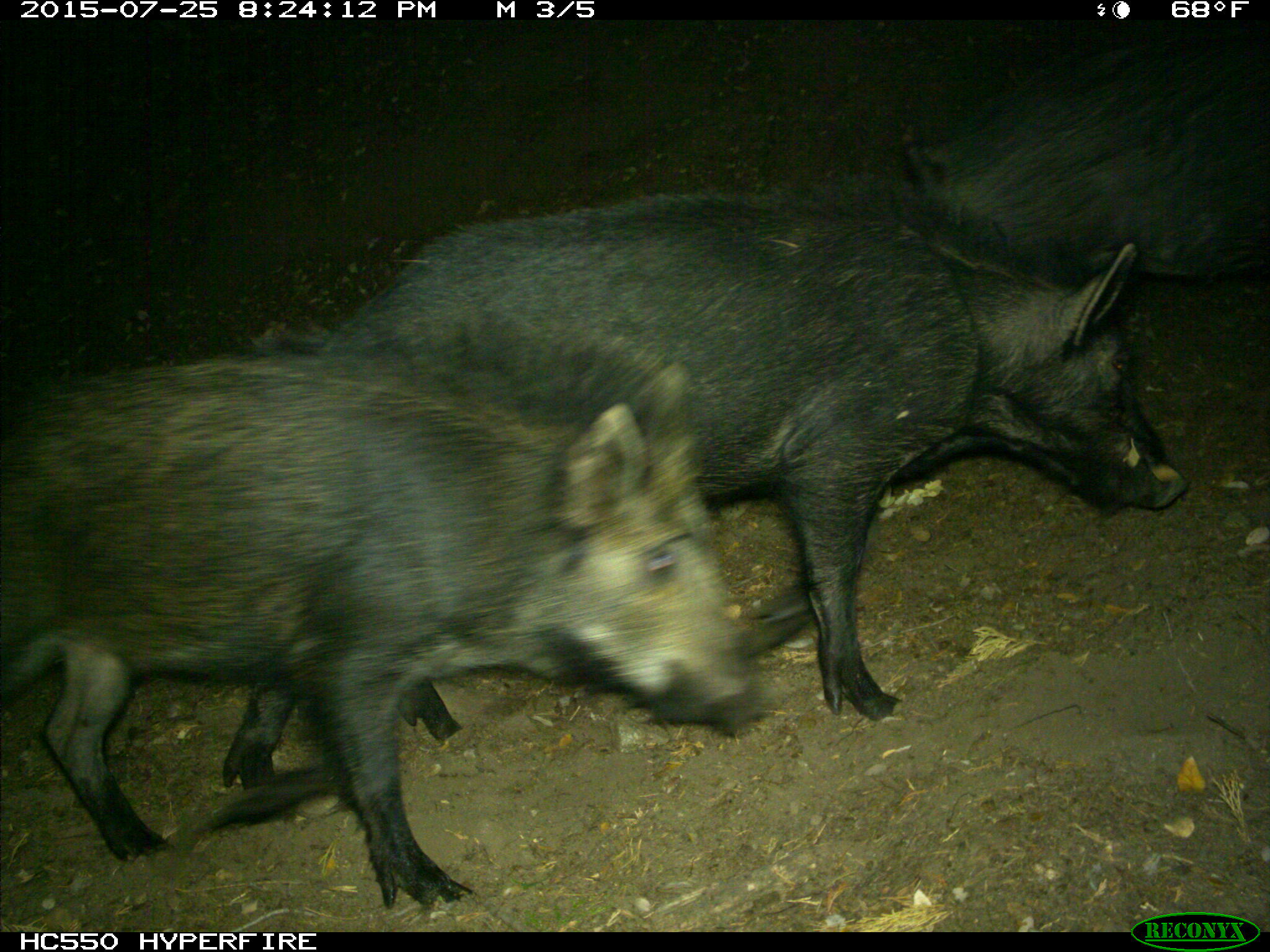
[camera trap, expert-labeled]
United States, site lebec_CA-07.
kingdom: Animalia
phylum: Chordata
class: Mammalia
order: Artiodactyla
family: Suidae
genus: Sus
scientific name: Sus scrofa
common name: wild boar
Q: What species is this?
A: Sus scrofa (wild boar).